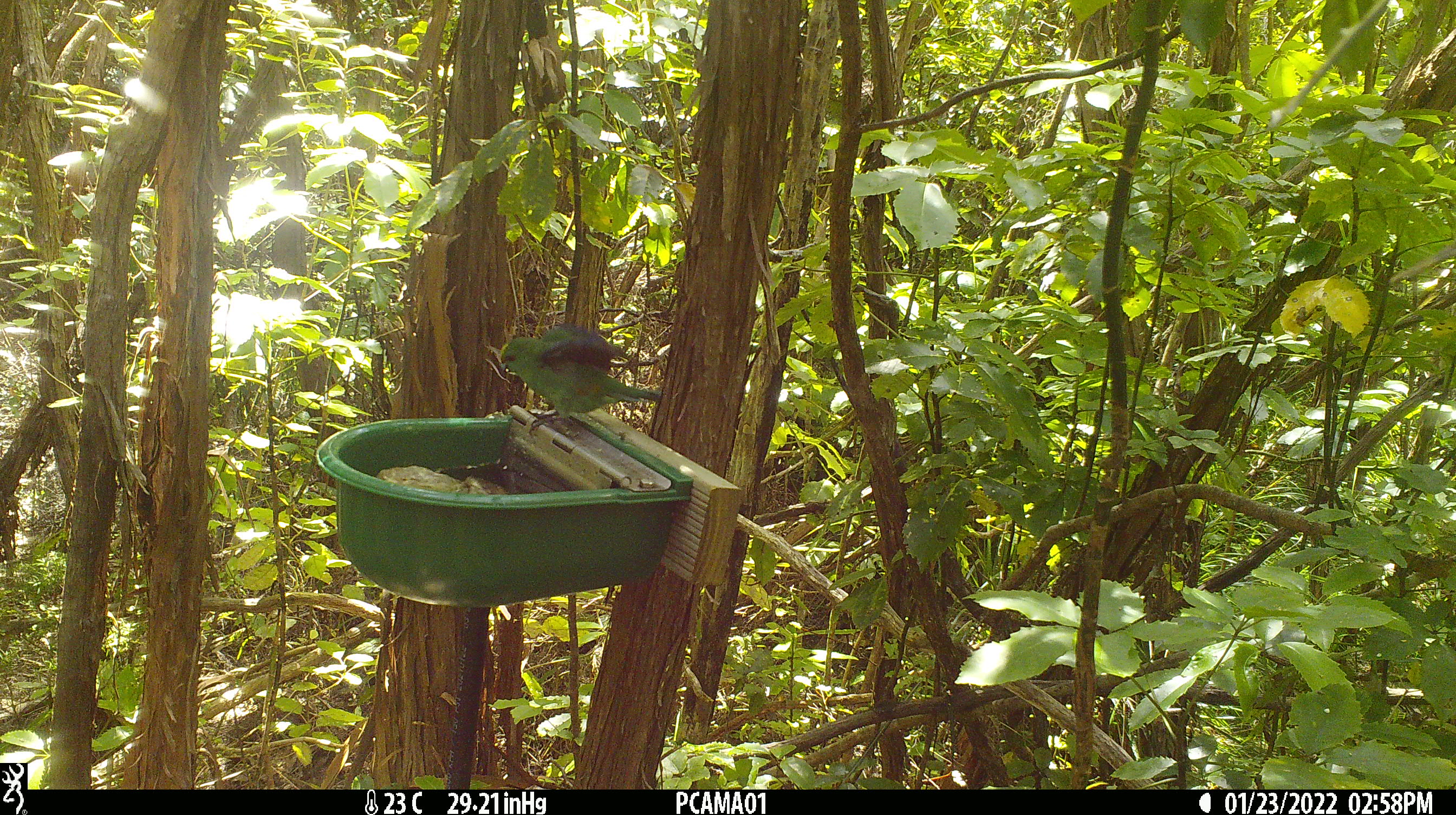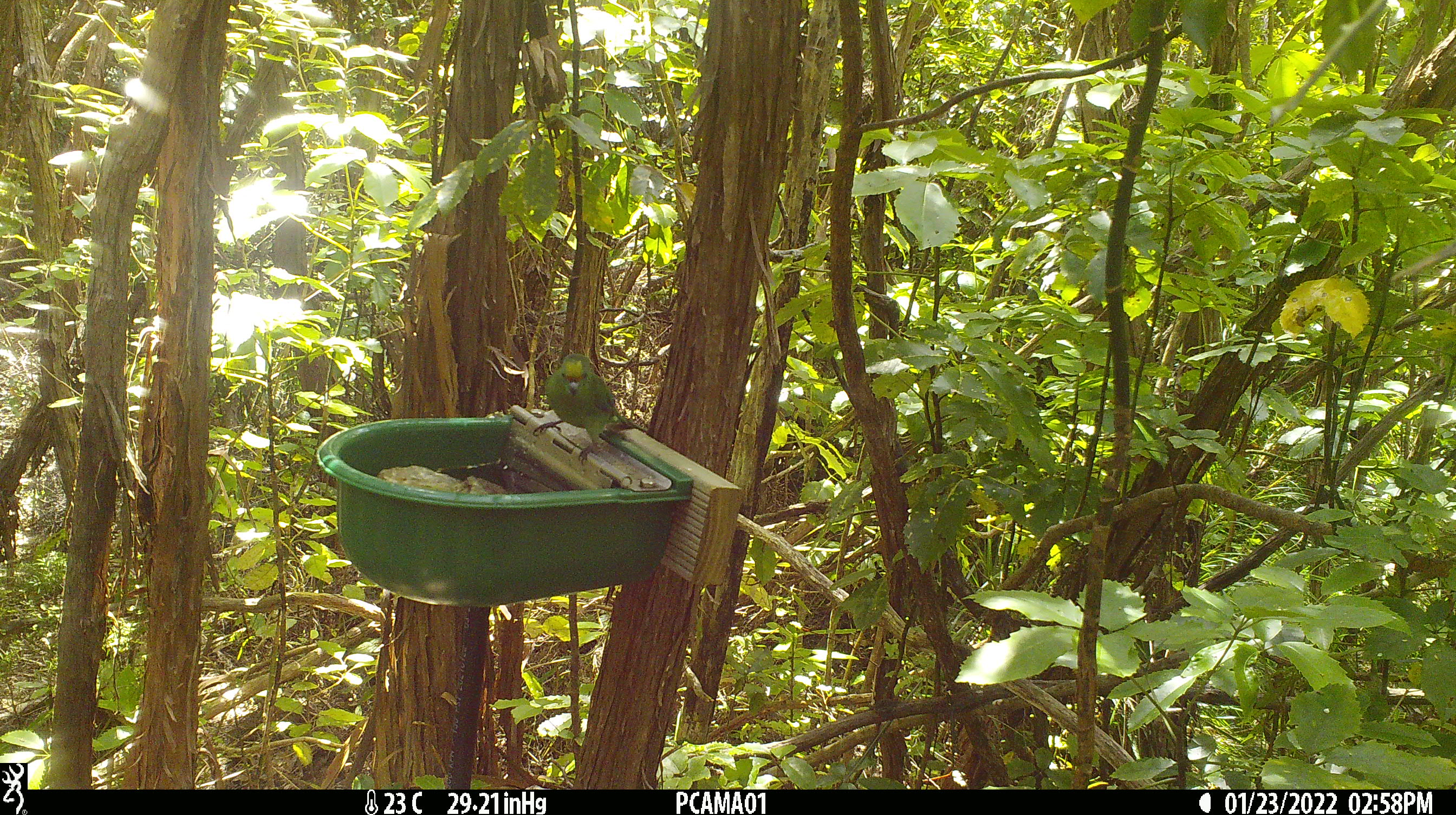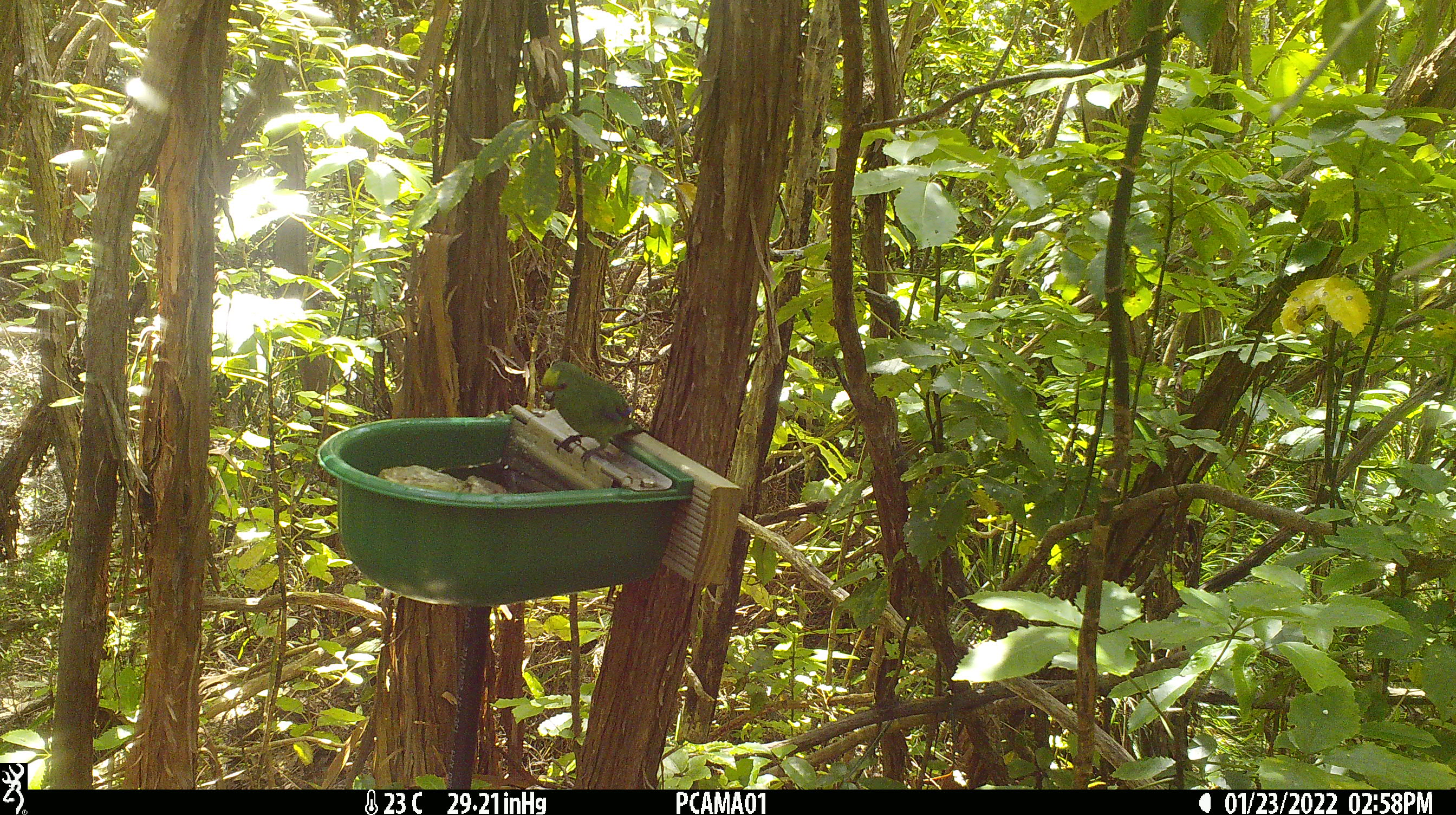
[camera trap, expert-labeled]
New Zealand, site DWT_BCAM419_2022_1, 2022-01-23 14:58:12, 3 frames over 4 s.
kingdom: Animalia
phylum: Chordata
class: Aves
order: Psittaciformes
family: Psittaculidae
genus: Cyanoramphus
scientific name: Cyanoramphus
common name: parakeet